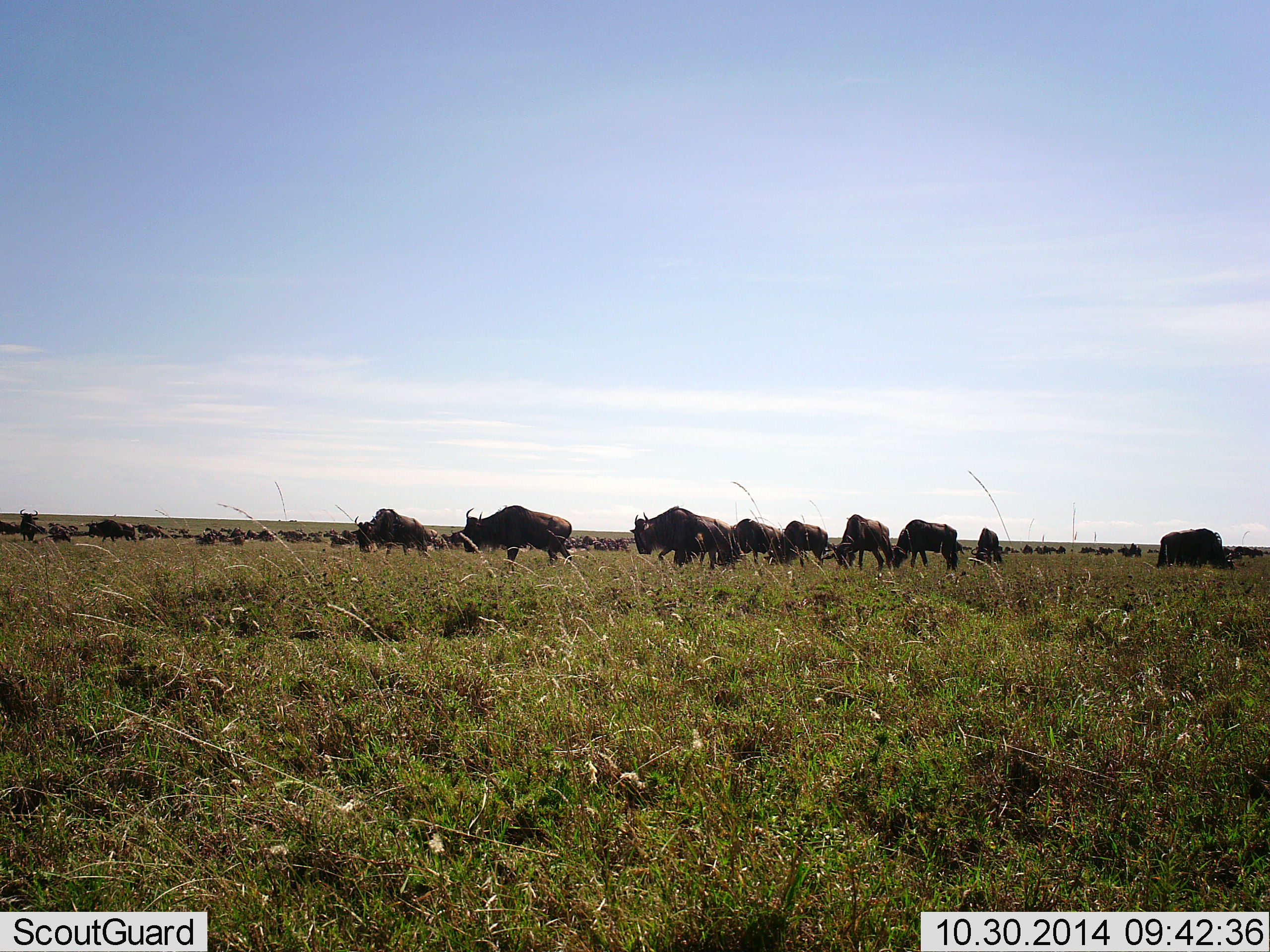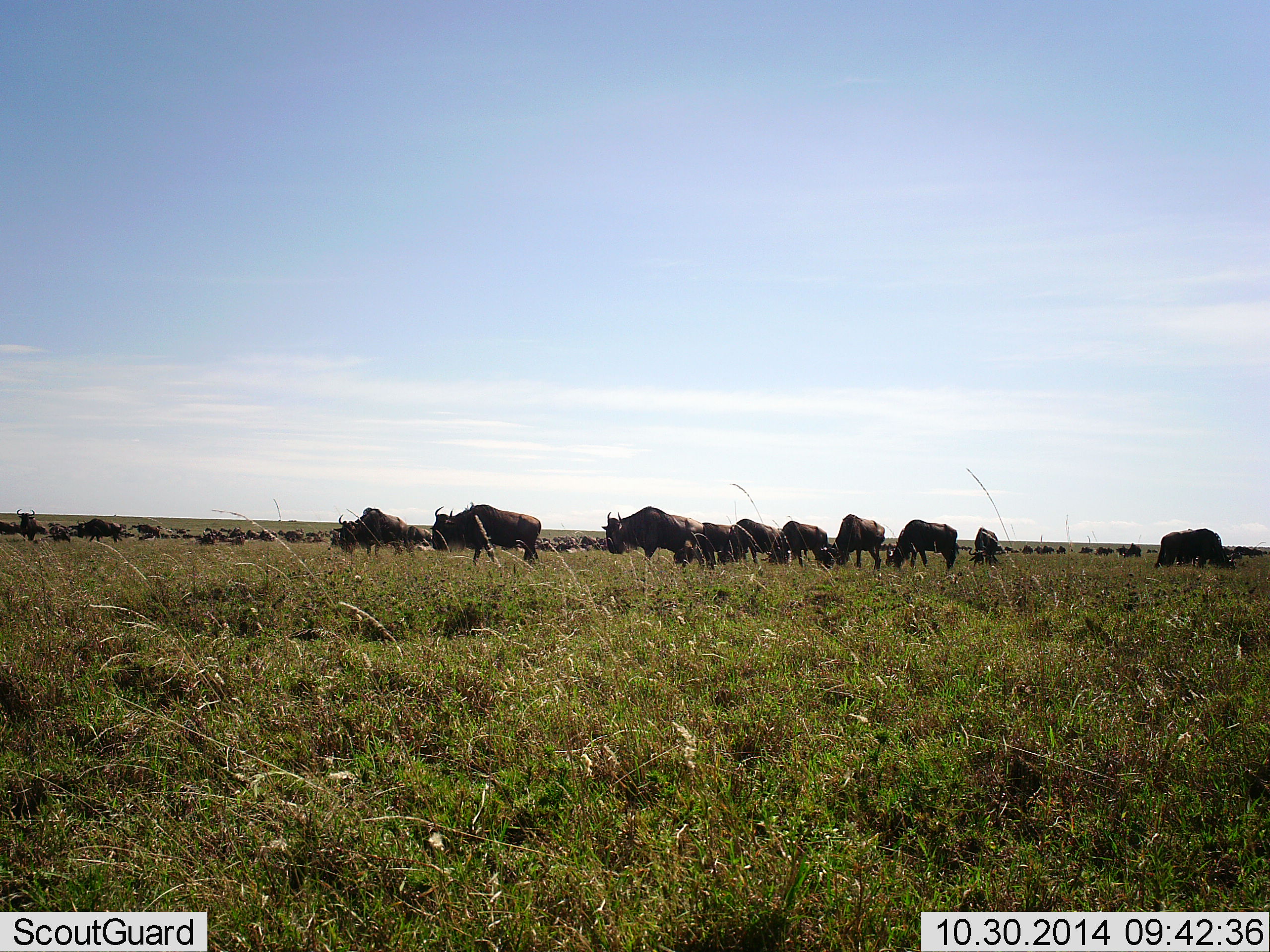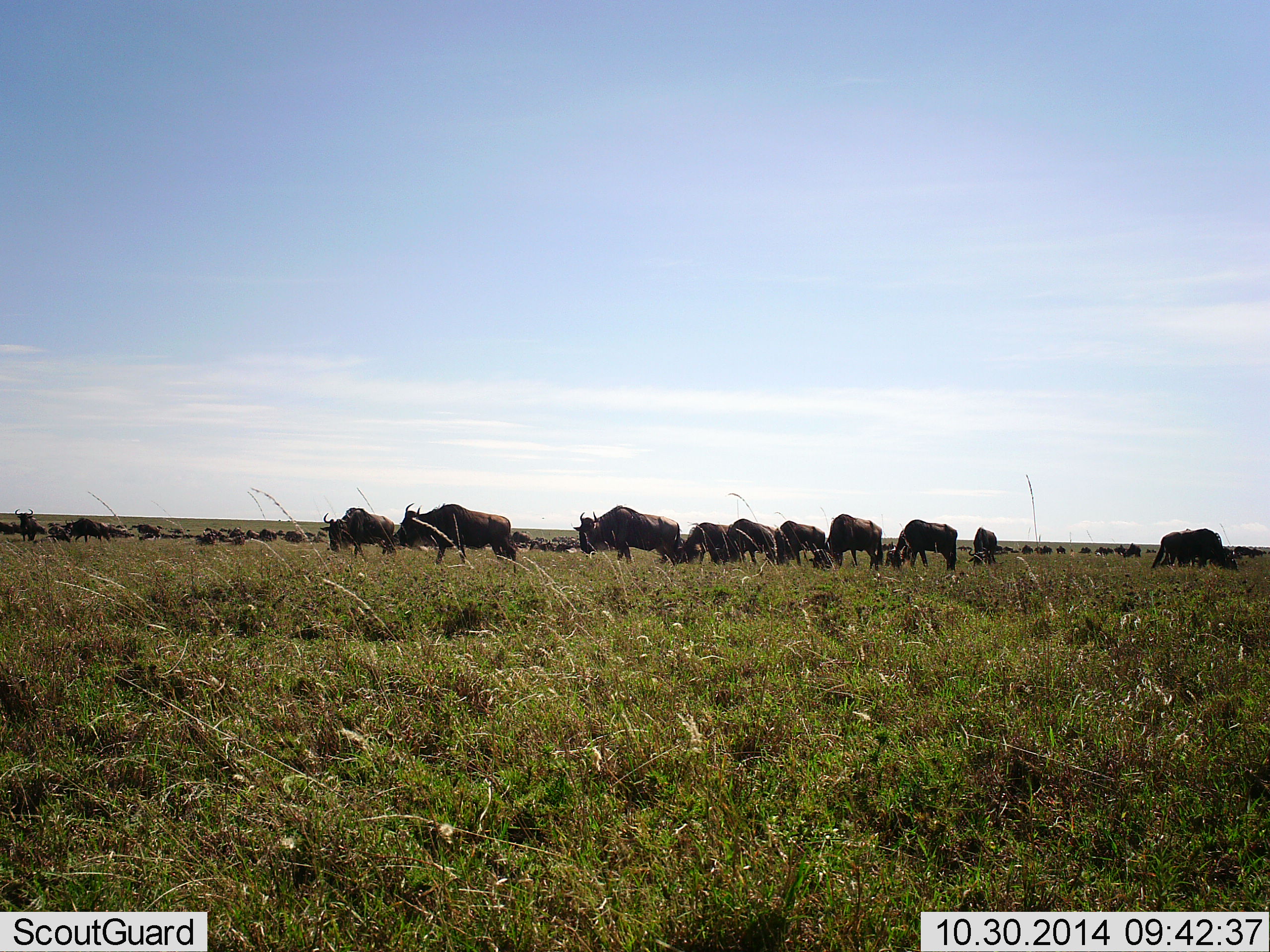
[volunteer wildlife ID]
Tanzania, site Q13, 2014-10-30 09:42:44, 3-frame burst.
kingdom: Animalia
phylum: Chordata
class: Mammalia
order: Artiodactyla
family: Bovidae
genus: Connochaetes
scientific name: Connochaetes taurinus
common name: blue wildebeest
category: wildebeest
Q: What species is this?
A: Wildebeest (blue wildebeest) (Connochaetes taurinus).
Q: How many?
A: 11-50.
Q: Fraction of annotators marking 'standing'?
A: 30%.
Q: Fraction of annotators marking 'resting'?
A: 0%.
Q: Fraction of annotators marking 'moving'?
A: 80%.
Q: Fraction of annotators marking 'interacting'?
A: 0%.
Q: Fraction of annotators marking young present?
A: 0%.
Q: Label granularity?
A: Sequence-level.